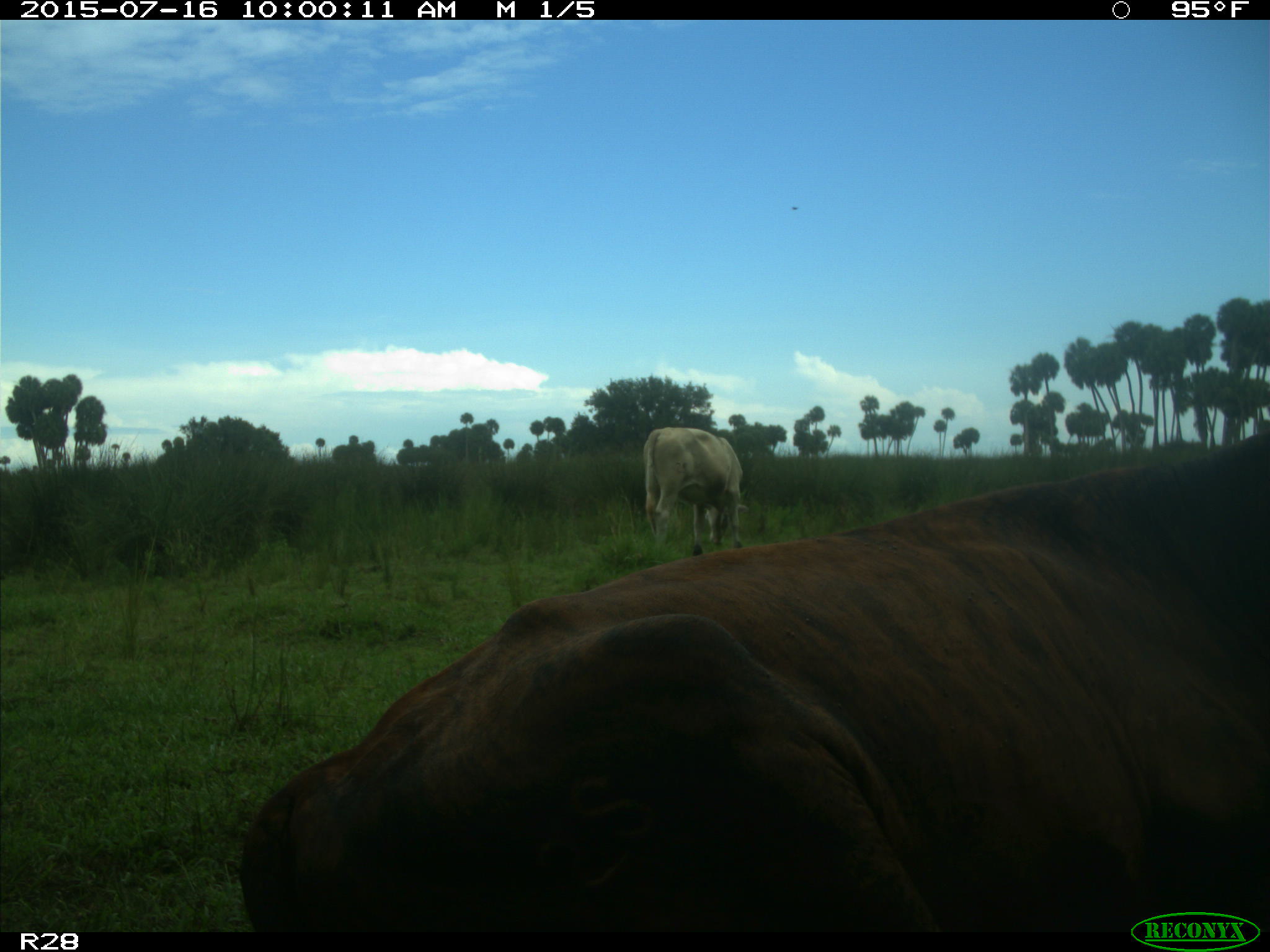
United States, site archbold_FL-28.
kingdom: Animalia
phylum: Chordata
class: Mammalia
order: Artiodactyla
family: Bovidae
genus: Bos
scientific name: Bos taurus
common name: domestic cow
Bos taurus (domestic cow).